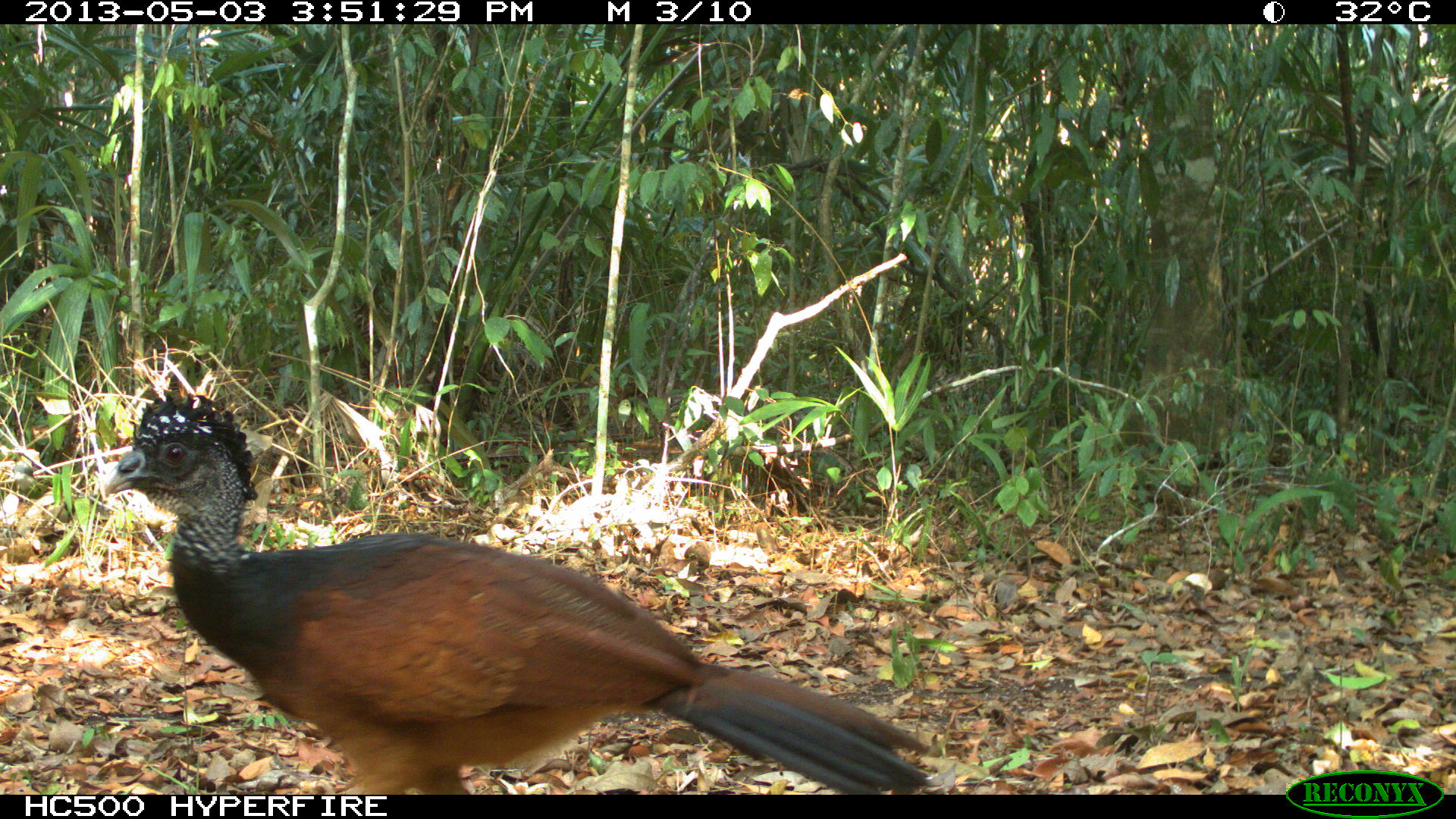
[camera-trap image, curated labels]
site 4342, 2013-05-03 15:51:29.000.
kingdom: Animalia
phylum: Chordata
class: Aves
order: Galliformes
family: Cracidae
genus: Crax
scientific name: Crax rubra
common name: great curassow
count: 1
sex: female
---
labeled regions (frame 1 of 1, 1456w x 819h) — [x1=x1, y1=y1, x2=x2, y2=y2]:
crax rubra: [x1=101, y1=394, x2=930, y2=792]